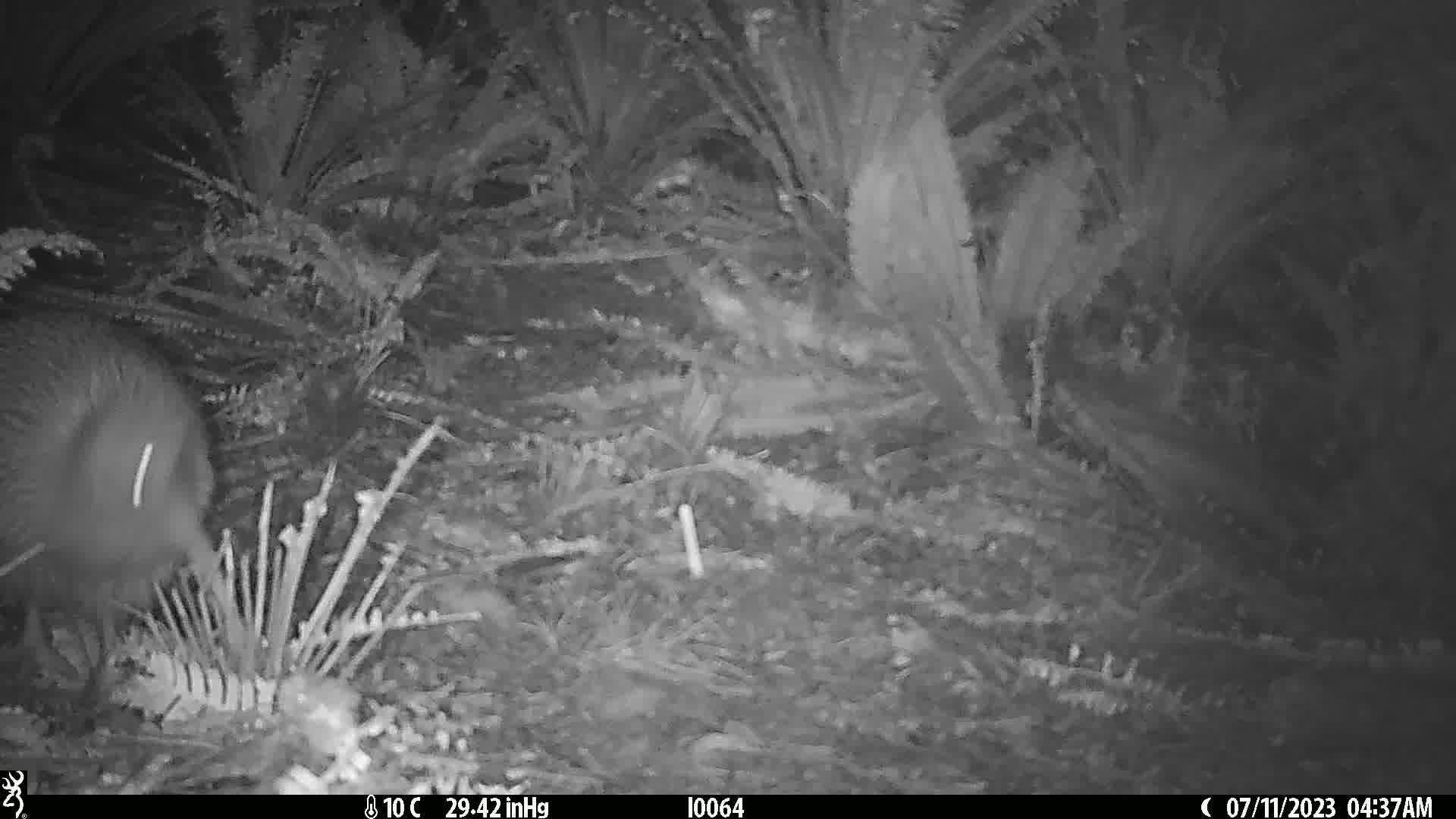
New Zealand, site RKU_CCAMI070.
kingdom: Animalia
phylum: Chordata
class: Aves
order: Apterygiformes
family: Apterygidae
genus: Apteryx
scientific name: Apteryx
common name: kiwi